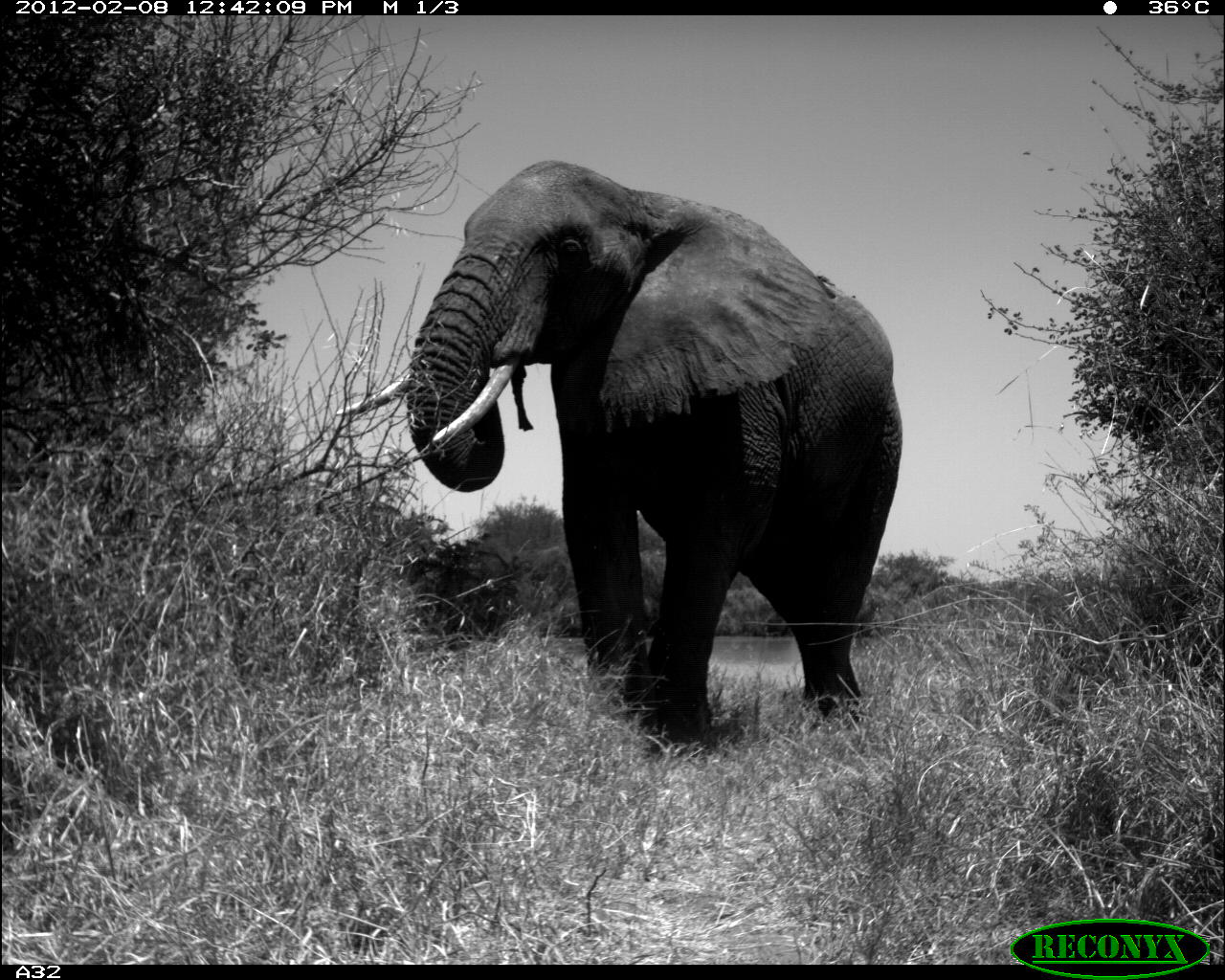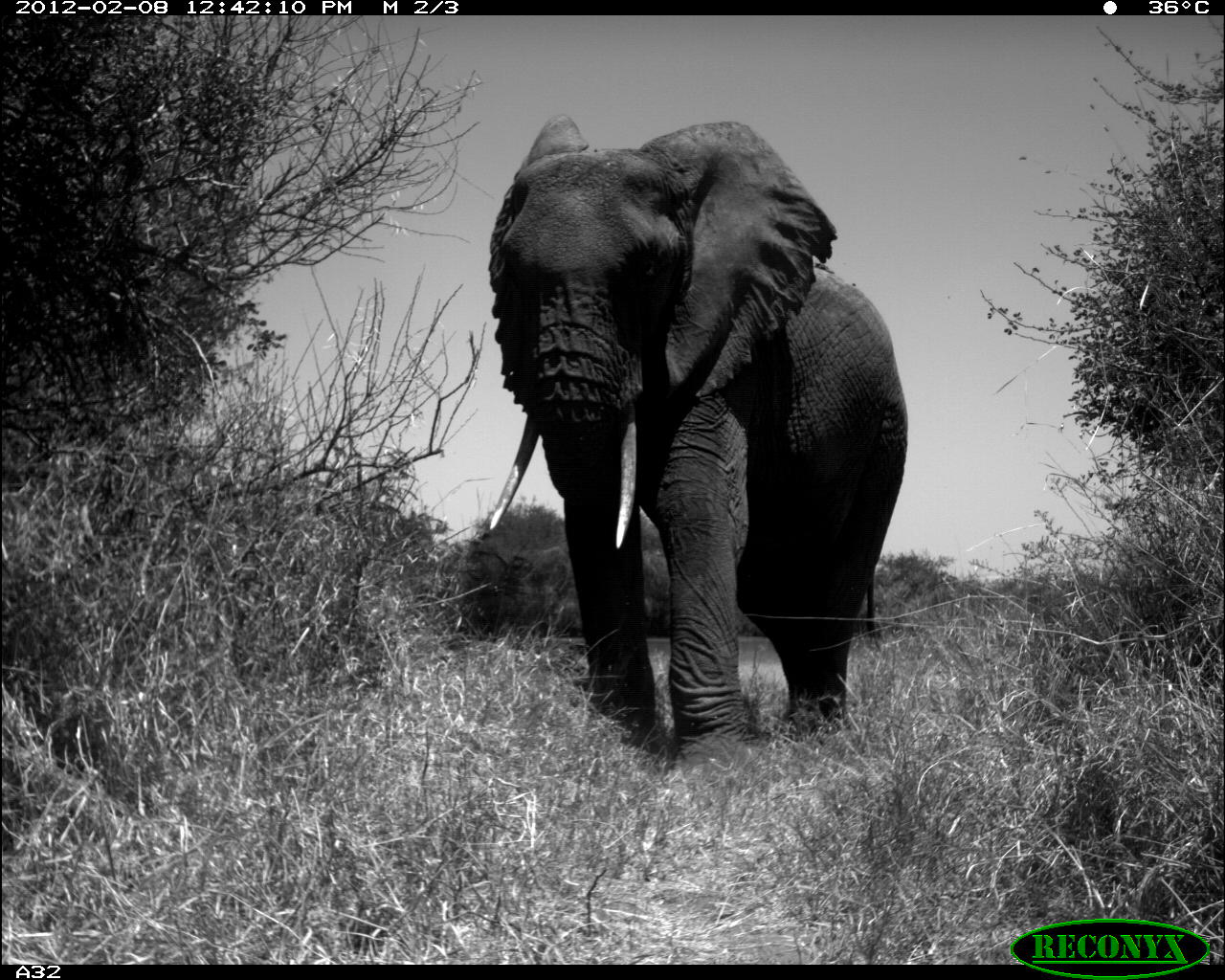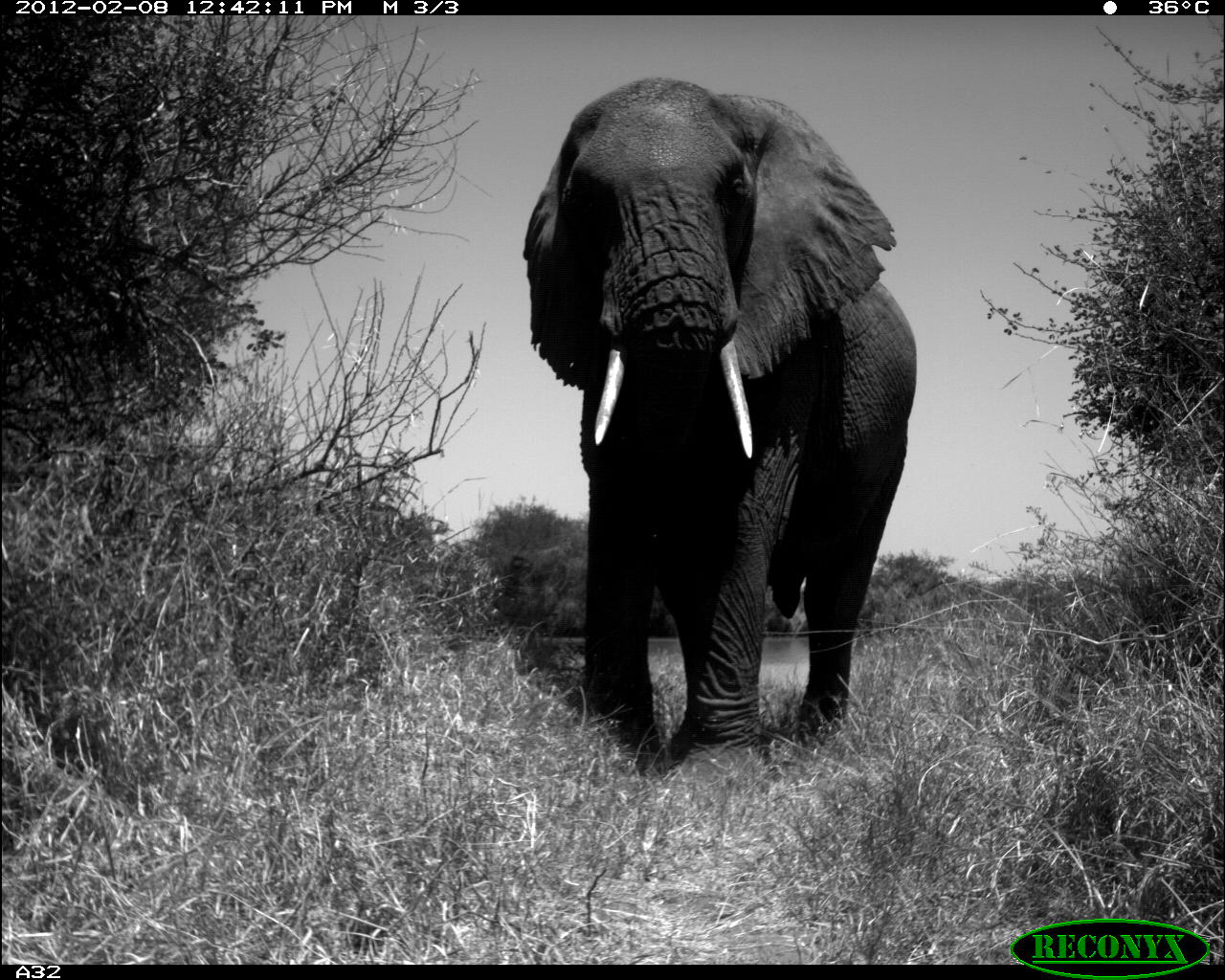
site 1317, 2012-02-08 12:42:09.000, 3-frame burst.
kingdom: Animalia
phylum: Chordata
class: Mammalia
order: Proboscidea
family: Elephantidae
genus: Loxodonta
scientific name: Loxodonta africana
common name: african bush elephant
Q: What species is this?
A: Loxodonta africana (african bush elephant).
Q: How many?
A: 1.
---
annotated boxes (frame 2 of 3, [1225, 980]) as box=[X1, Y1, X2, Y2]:
loxodonta africana: box=[483, 107, 910, 789]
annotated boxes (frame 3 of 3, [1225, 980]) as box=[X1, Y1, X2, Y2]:
loxodonta africana: box=[519, 73, 917, 791]